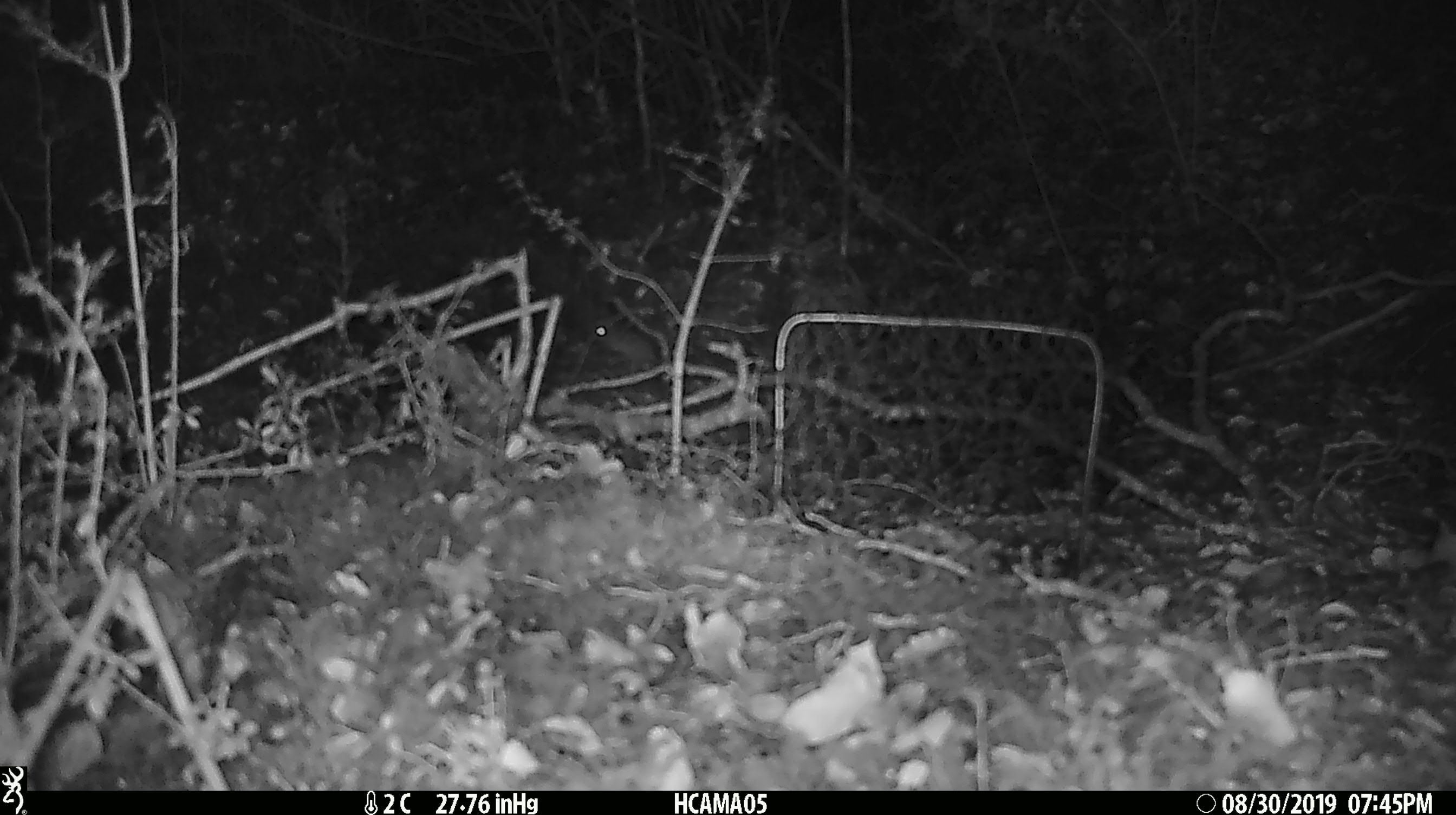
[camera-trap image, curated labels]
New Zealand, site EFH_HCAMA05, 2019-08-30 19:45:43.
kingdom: Animalia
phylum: Chordata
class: Mammalia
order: Rodentia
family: Muridae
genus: Mus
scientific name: Mus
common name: mouse